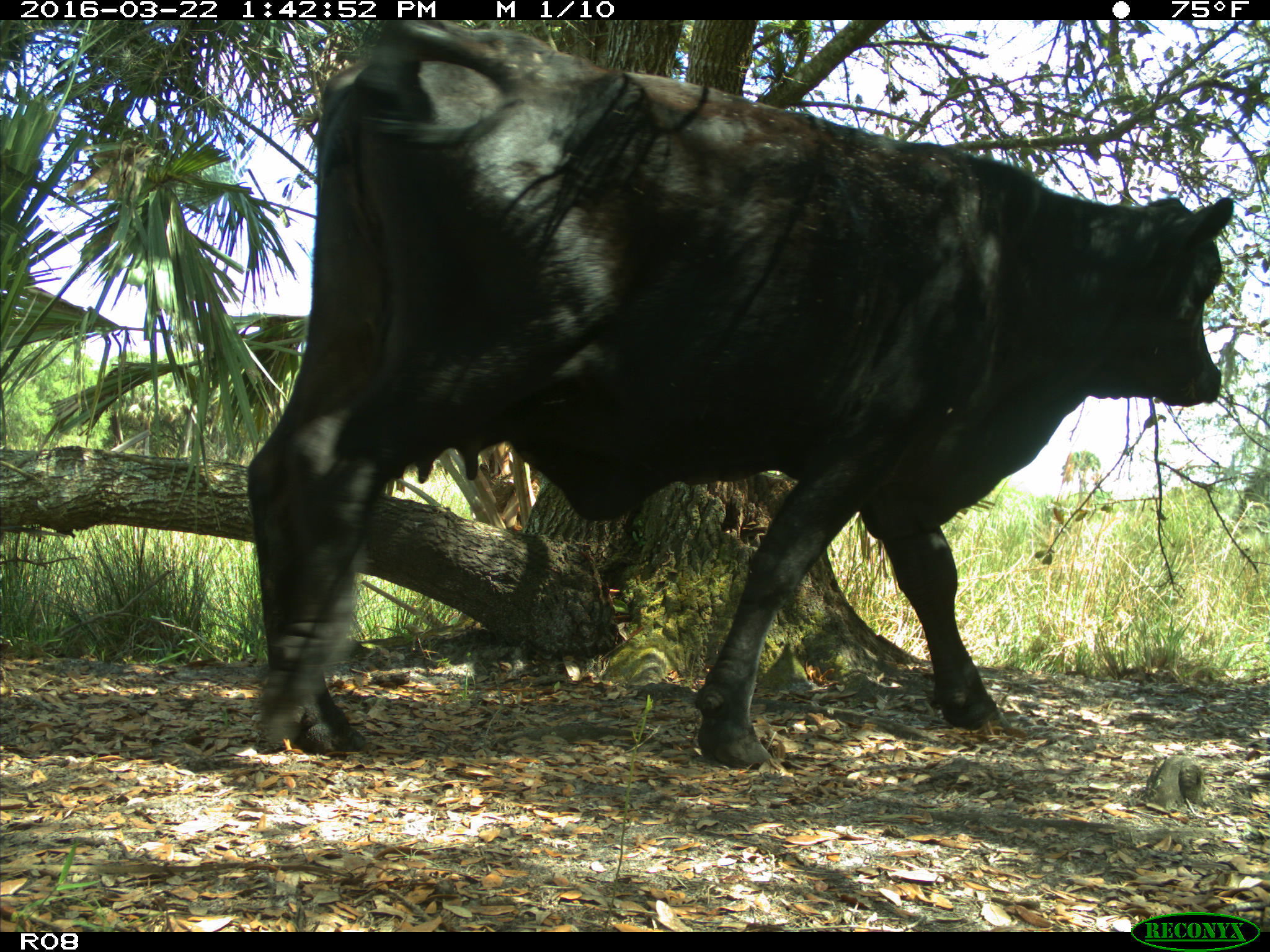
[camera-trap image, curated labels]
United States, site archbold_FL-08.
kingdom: Animalia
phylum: Chordata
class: Mammalia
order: Artiodactyla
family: Bovidae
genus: Bos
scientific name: Bos taurus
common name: domestic cow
Bos taurus (domestic cow).